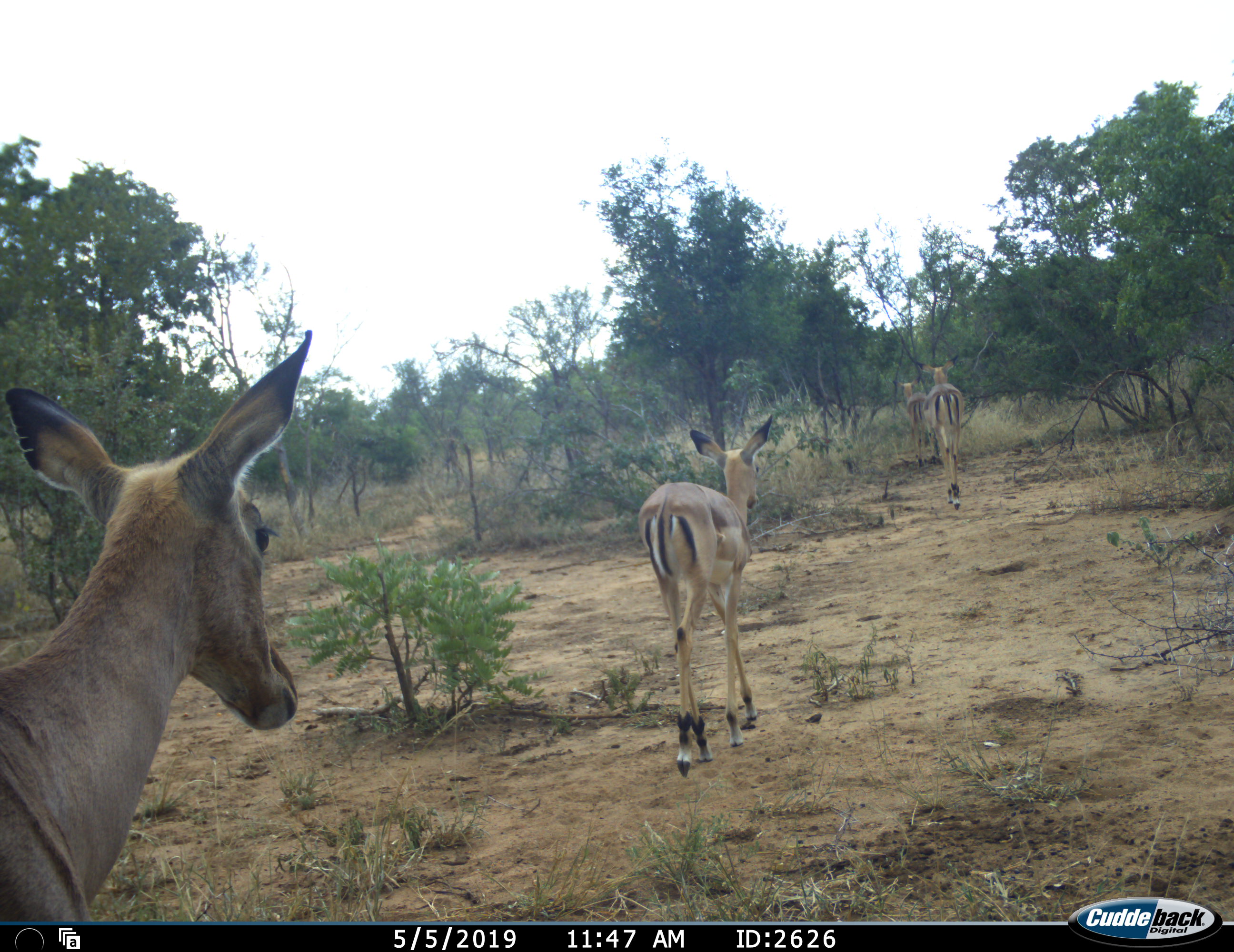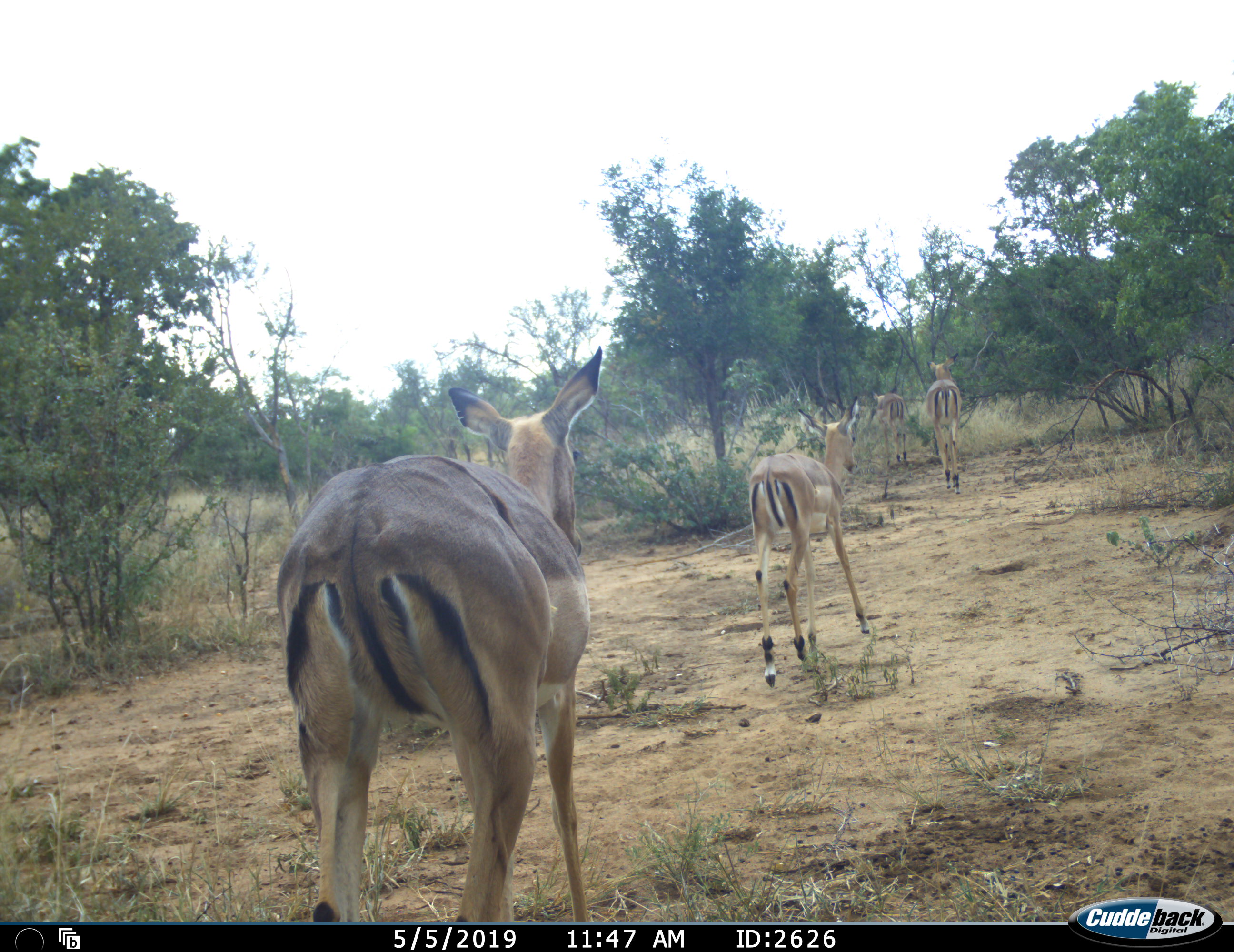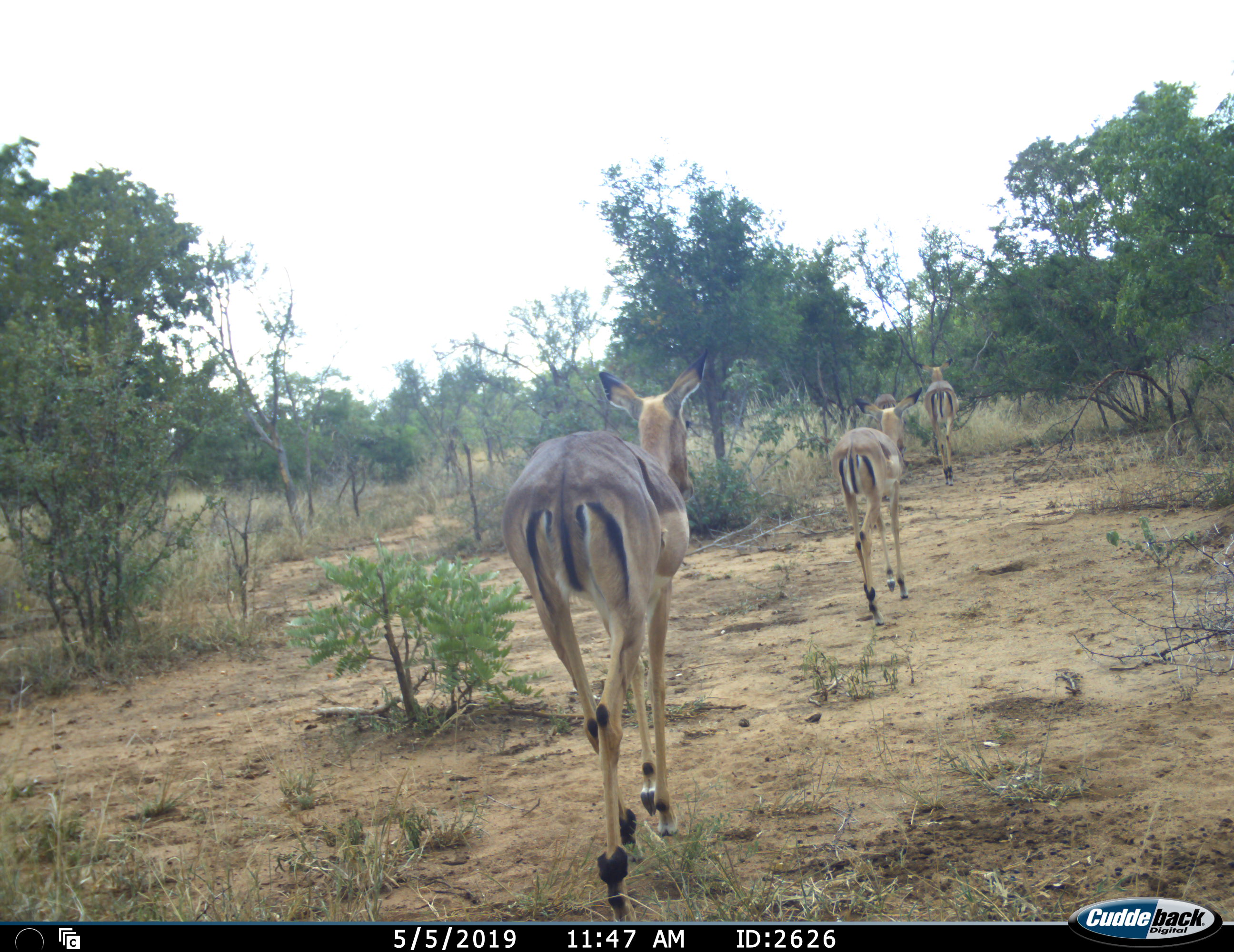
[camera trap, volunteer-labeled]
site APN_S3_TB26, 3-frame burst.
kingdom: Animalia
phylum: Chordata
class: Mammalia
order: Artiodactyla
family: Bovidae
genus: Aepyceros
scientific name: Aepyceros melampus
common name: impala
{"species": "impala (Aepyceros melampus)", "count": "4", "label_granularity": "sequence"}